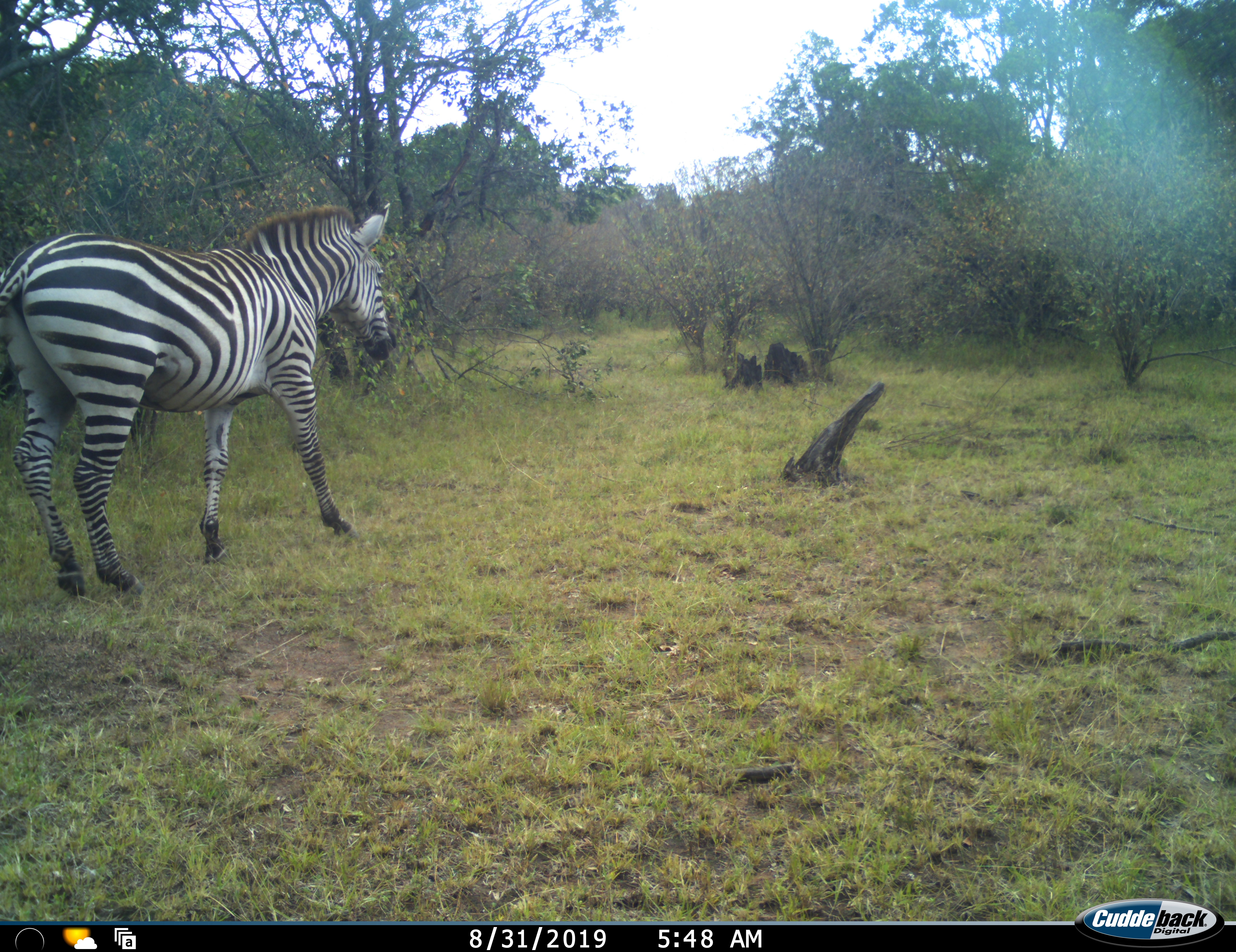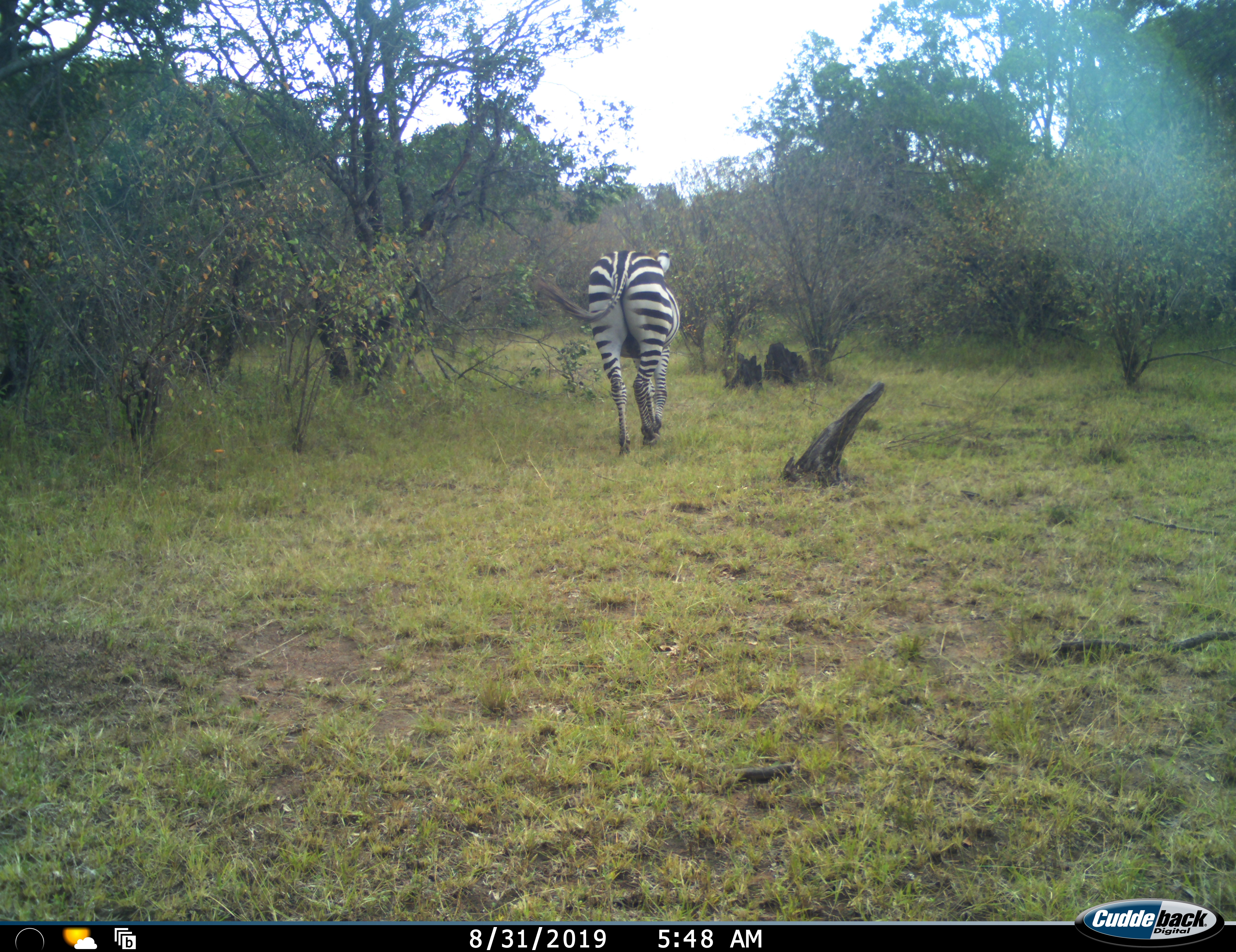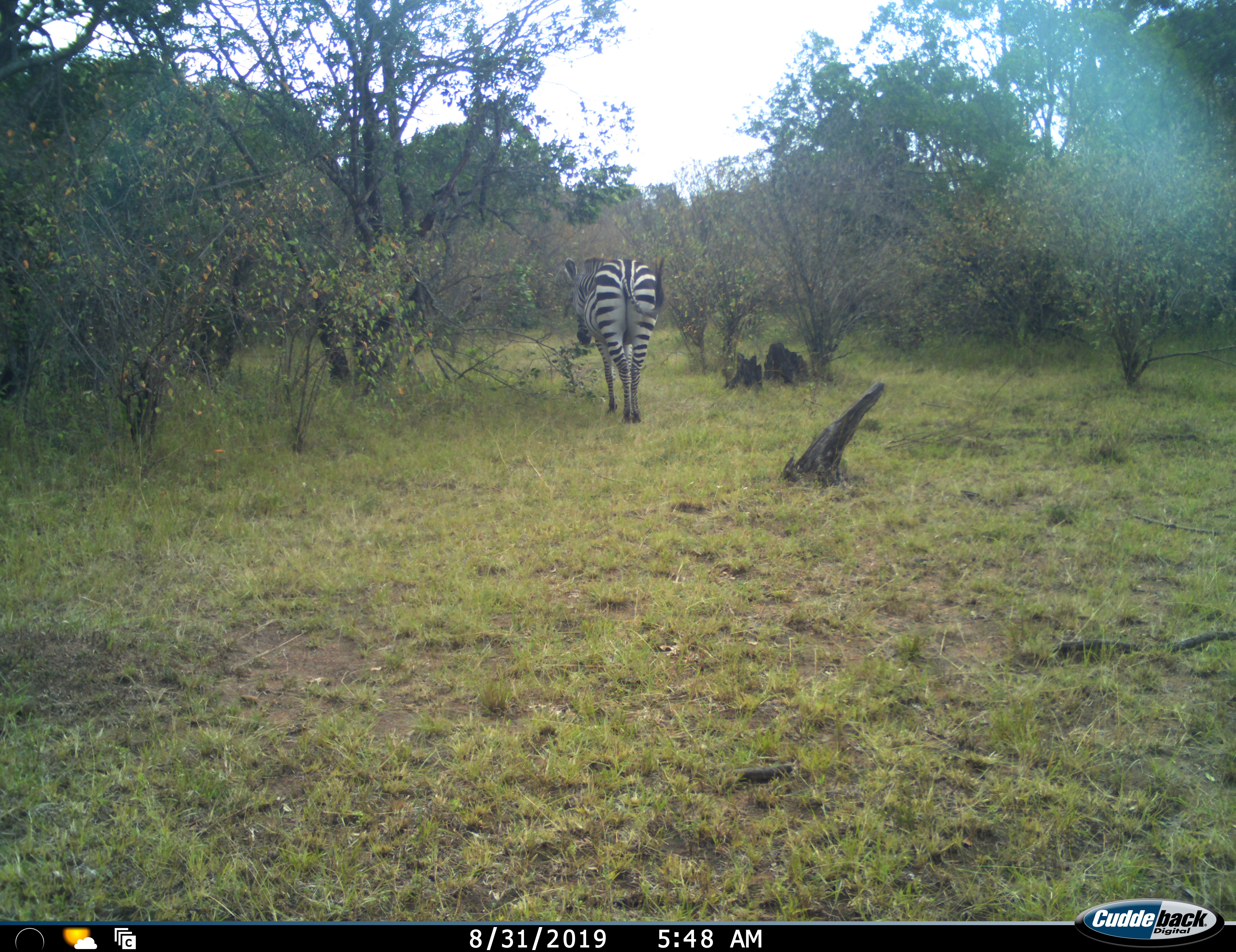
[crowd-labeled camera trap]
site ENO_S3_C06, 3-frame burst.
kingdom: Animalia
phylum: Chordata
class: Mammalia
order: Perissodactyla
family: Equidae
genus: Equus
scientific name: Equus quagga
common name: plains zebra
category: zebraplains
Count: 1.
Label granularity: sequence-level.